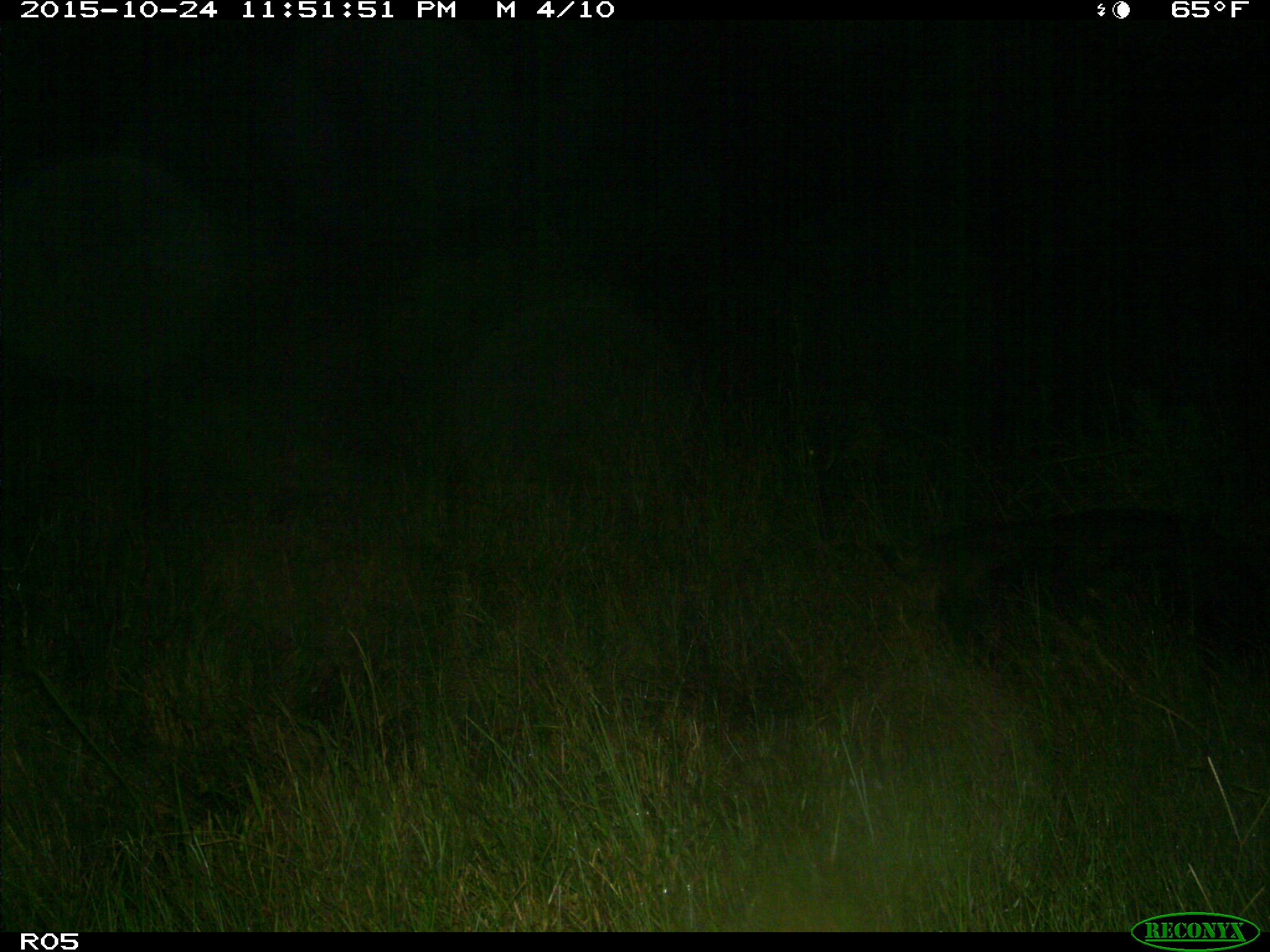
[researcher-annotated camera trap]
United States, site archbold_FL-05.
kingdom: Animalia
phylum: Chordata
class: Mammalia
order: Artiodactyla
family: Suidae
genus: Sus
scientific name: Sus scrofa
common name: wild boar